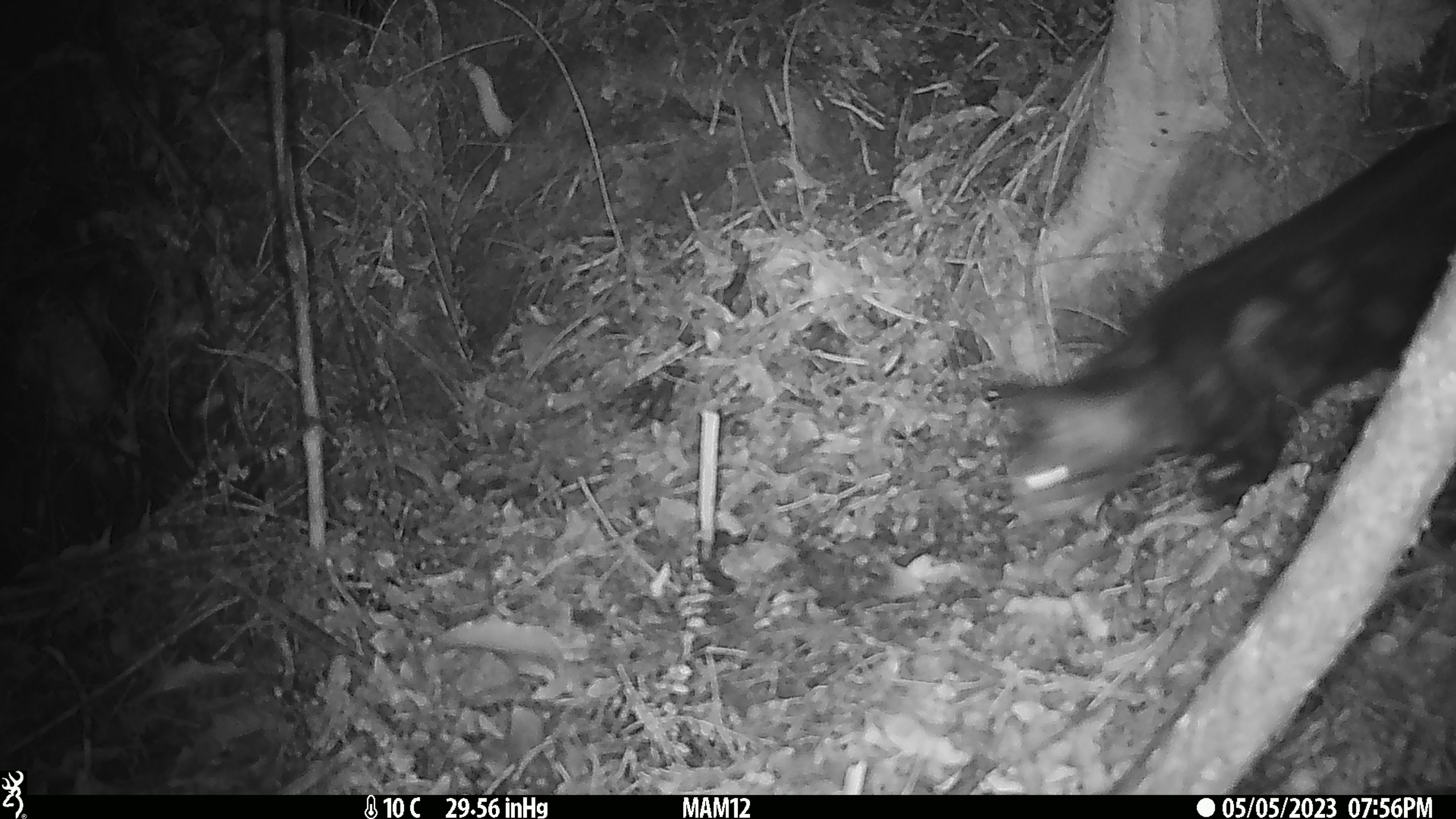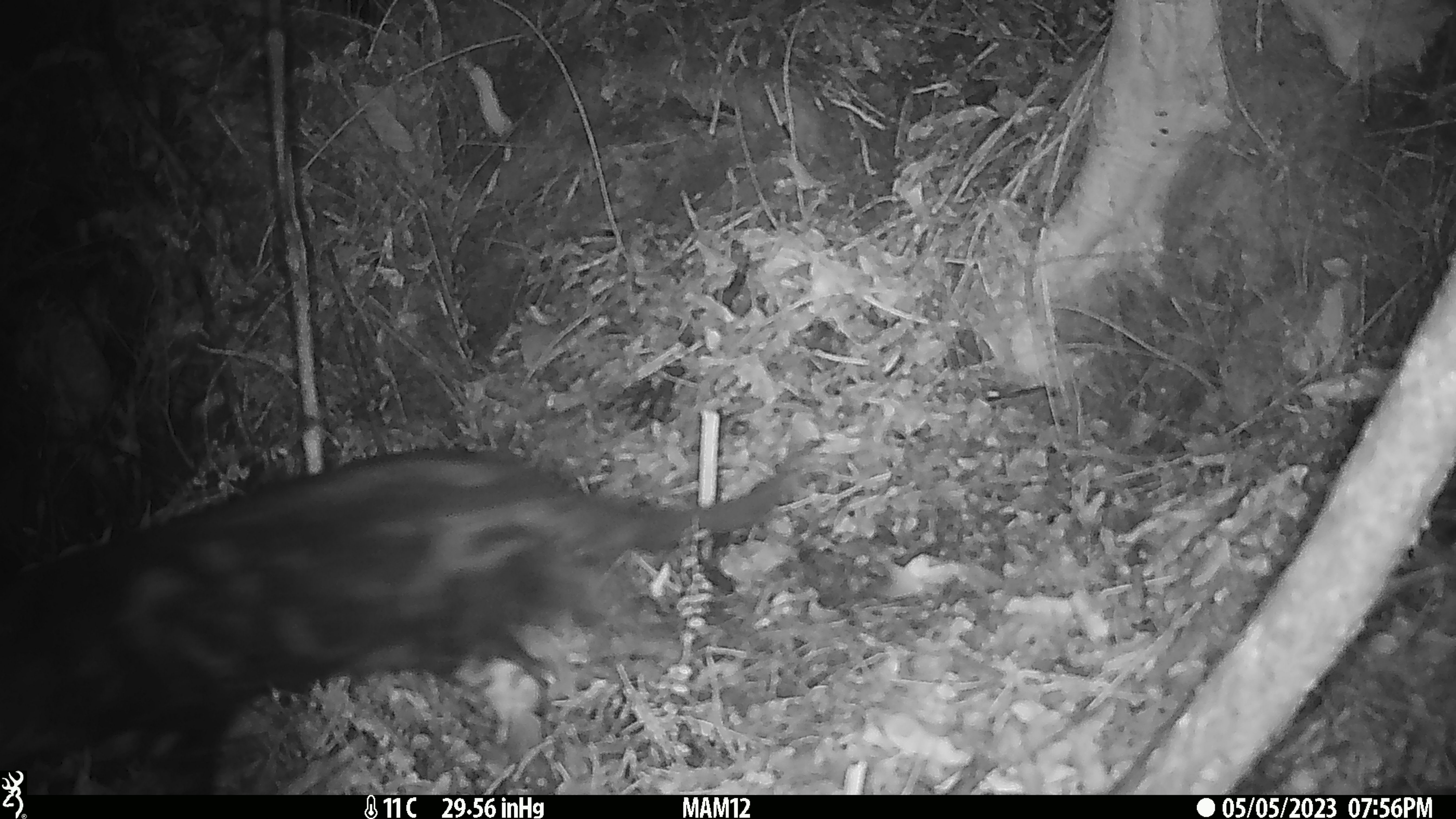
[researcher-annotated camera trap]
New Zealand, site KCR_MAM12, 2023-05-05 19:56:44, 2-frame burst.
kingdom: Animalia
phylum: Chordata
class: Mammalia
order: Carnivora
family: Felidae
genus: Felis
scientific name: Felis catus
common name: domestic cat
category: cat